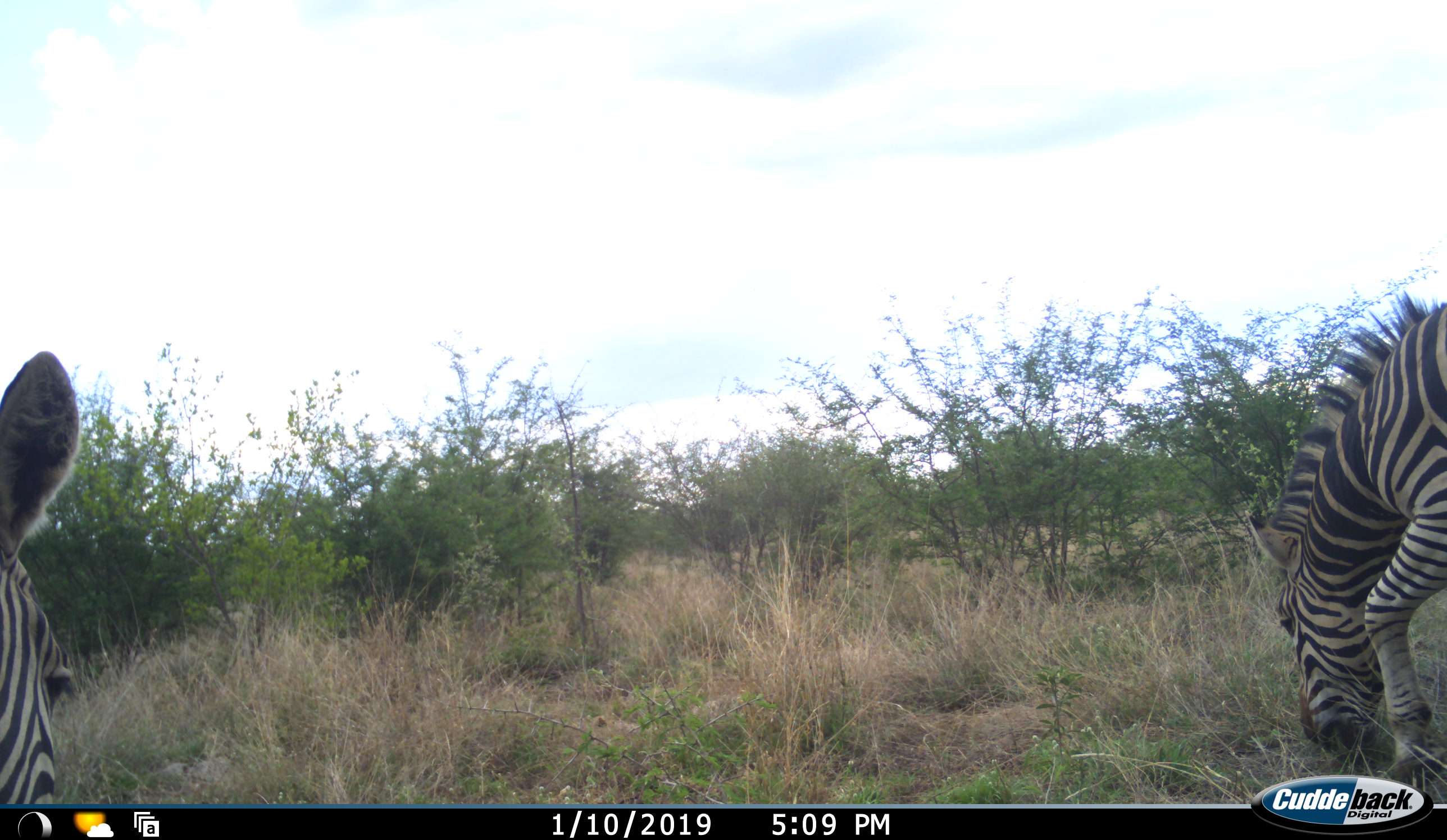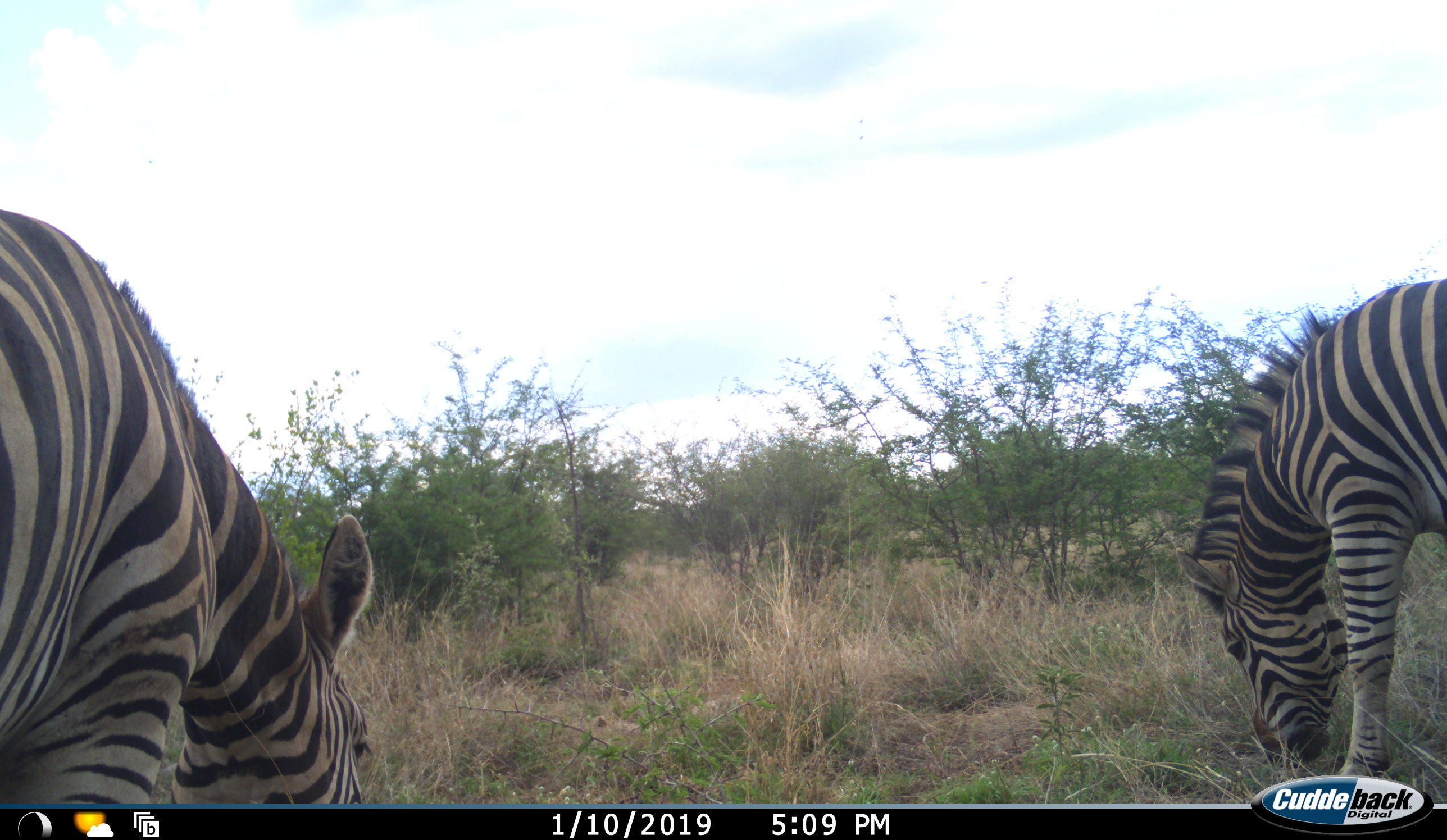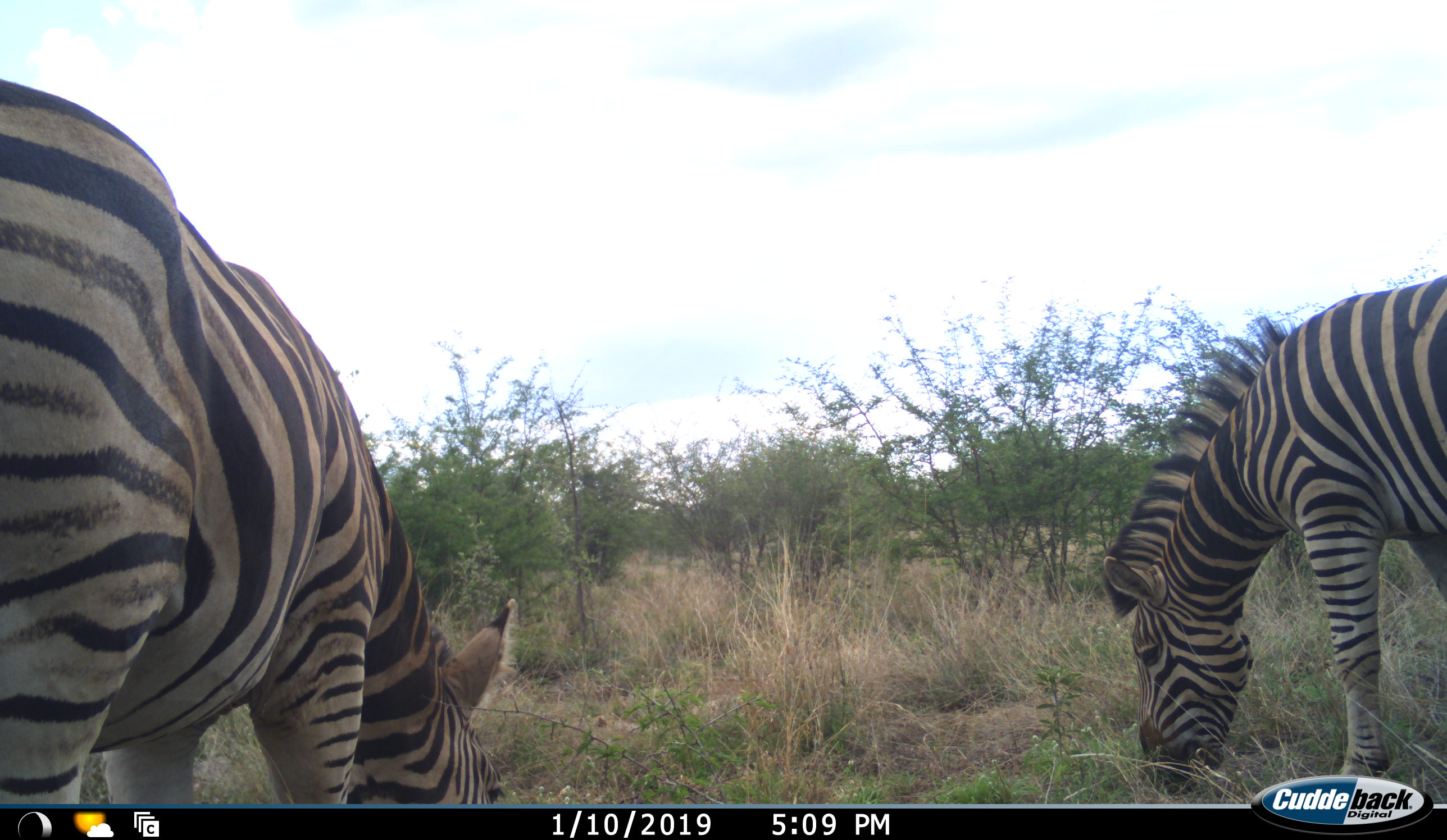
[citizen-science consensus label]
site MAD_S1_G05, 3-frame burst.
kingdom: Animalia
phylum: Chordata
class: Mammalia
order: Perissodactyla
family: Equidae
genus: Equus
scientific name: Equus quagga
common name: plains zebra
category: zebraplains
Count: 2.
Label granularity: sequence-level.